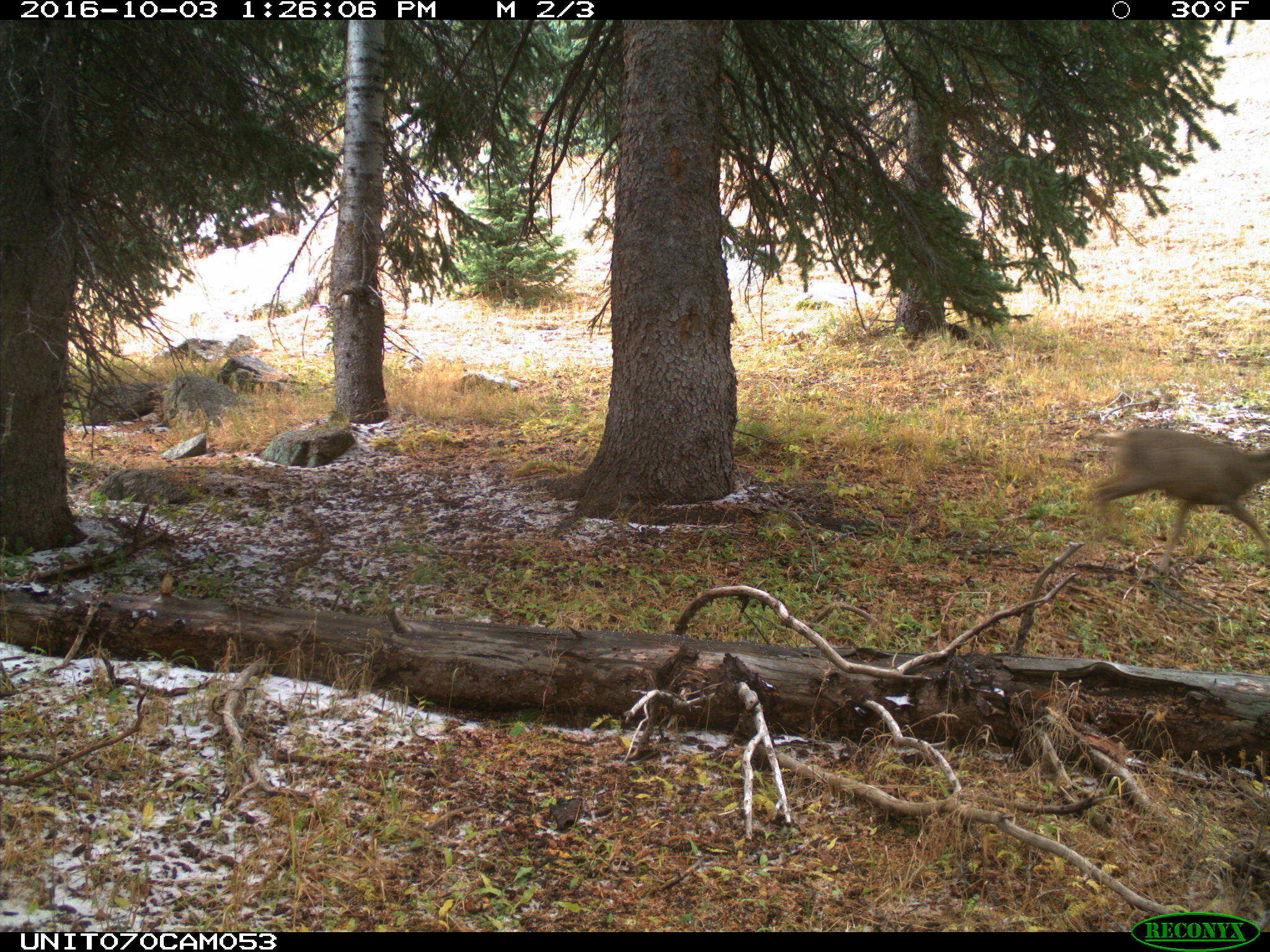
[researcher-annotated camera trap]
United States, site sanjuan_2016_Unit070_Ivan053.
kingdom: Animalia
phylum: Chordata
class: Mammalia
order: Artiodactyla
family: Cervidae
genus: Odocoileus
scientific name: Odocoileus hemionus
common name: mule deer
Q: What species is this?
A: Odocoileus hemionus (mule deer).